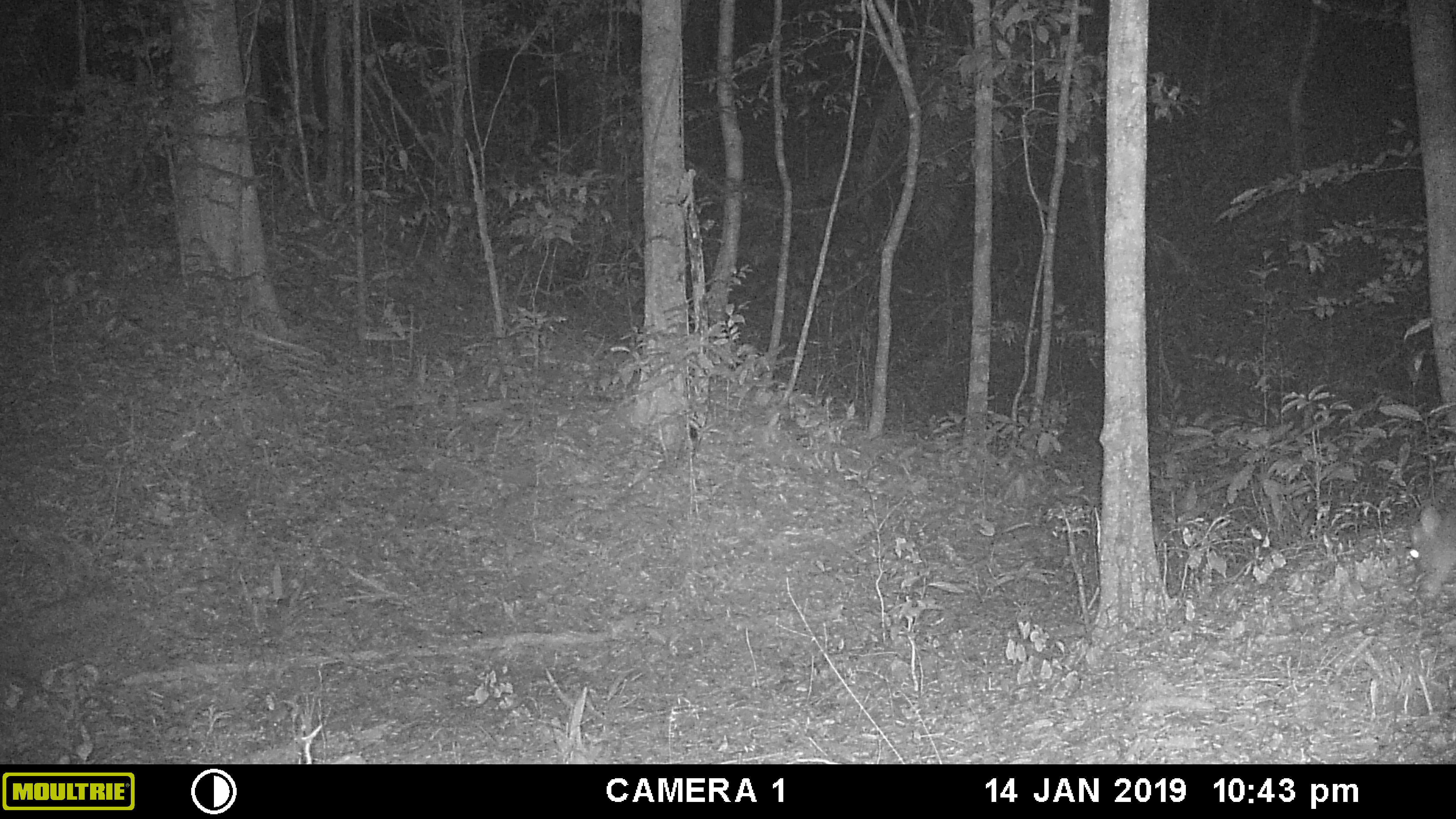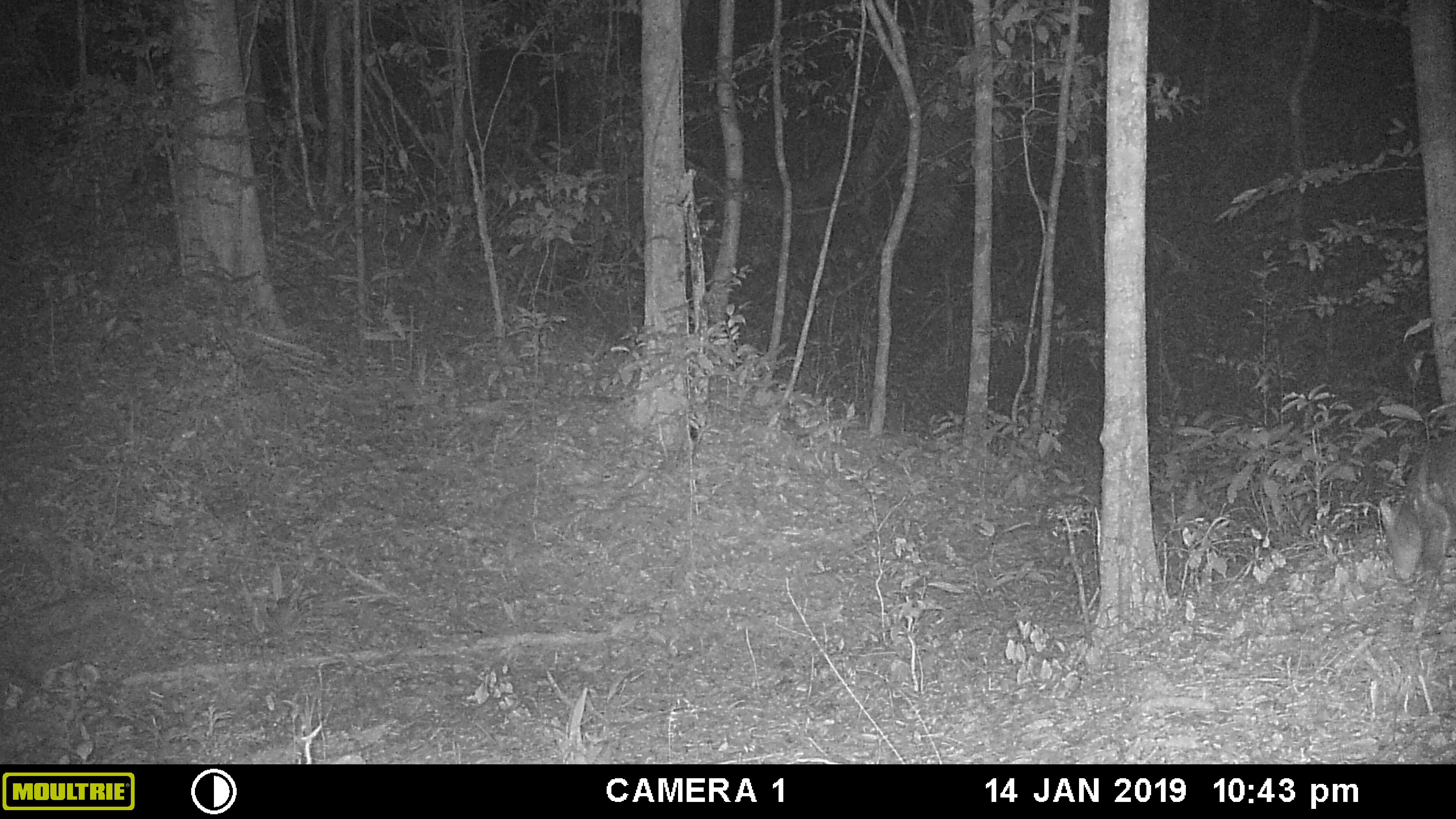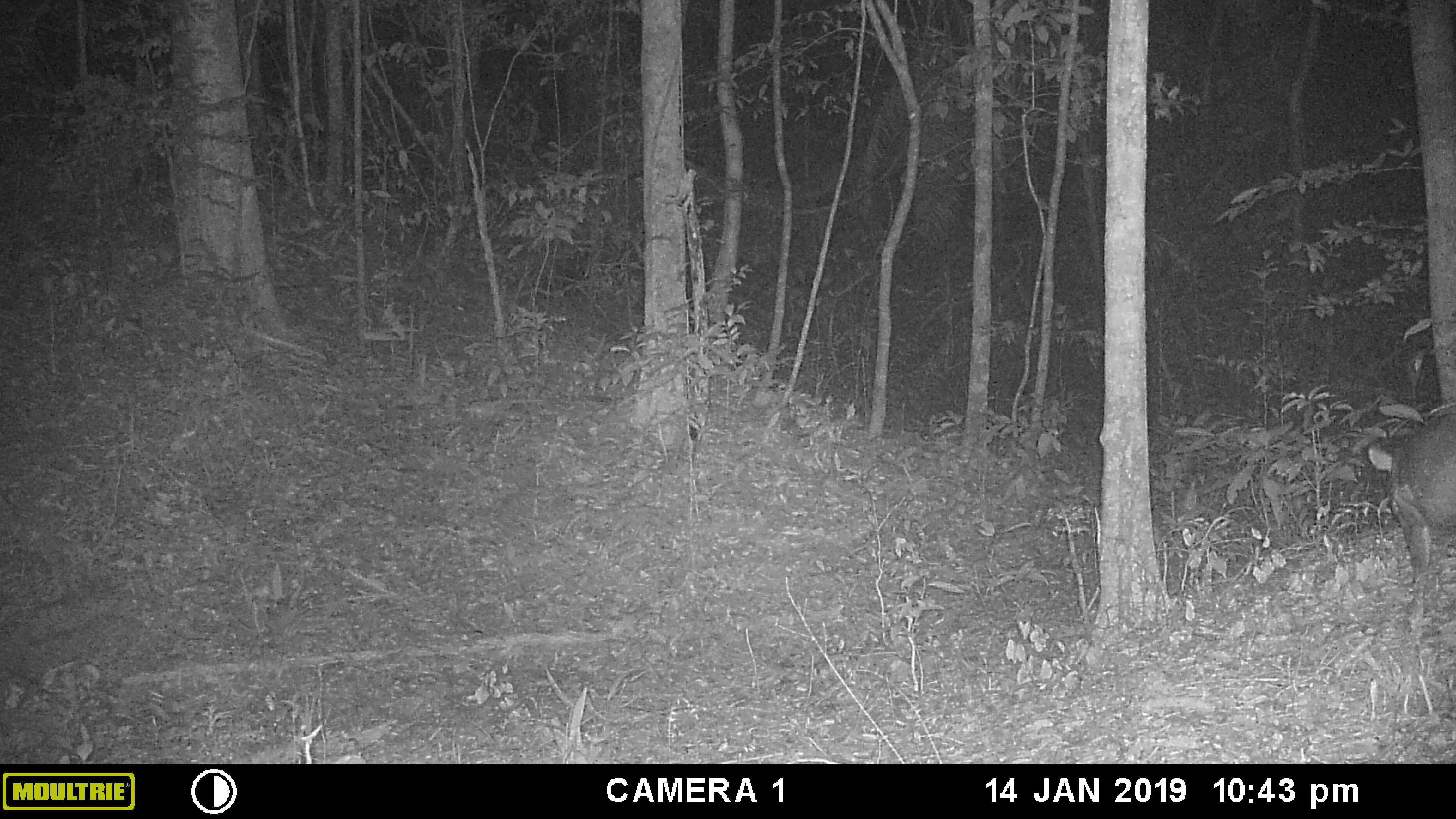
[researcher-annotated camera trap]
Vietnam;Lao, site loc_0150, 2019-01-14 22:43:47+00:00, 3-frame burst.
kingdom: Animalia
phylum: Chordata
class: Mammalia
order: Artiodactyla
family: Cervidae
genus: Muntiacus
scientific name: Muntiacus rooseveltorum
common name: roosevelt's muntjac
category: roosevelts muntjac group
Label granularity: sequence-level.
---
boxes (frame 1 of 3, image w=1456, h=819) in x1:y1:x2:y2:
roosevelts muntjac group: 1404:503:1456:604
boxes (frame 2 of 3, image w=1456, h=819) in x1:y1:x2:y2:
roosevelts muntjac group: 1378:436:1456:639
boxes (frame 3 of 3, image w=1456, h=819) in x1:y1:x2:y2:
roosevelts muntjac group: 1366:431:1456:620